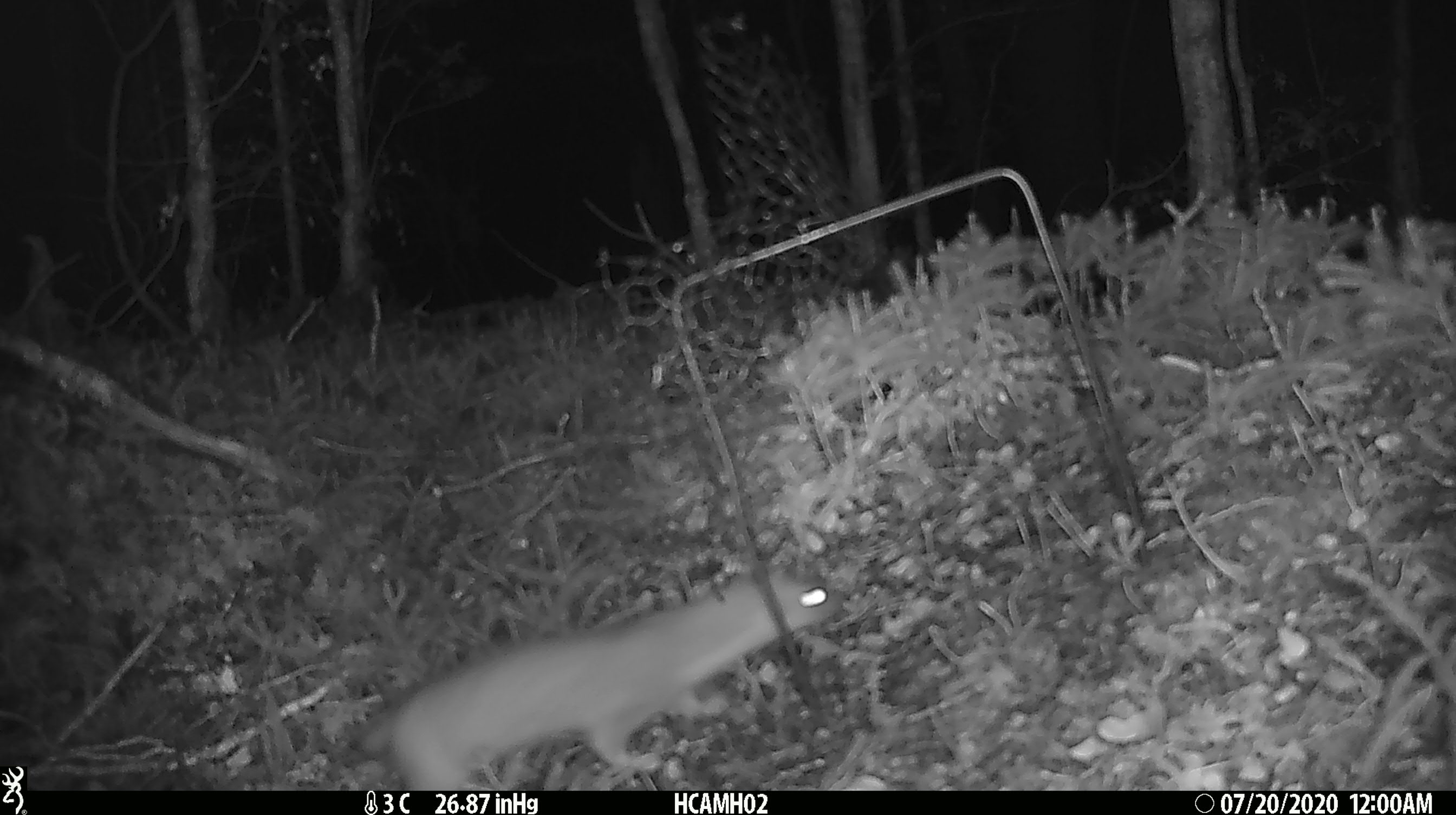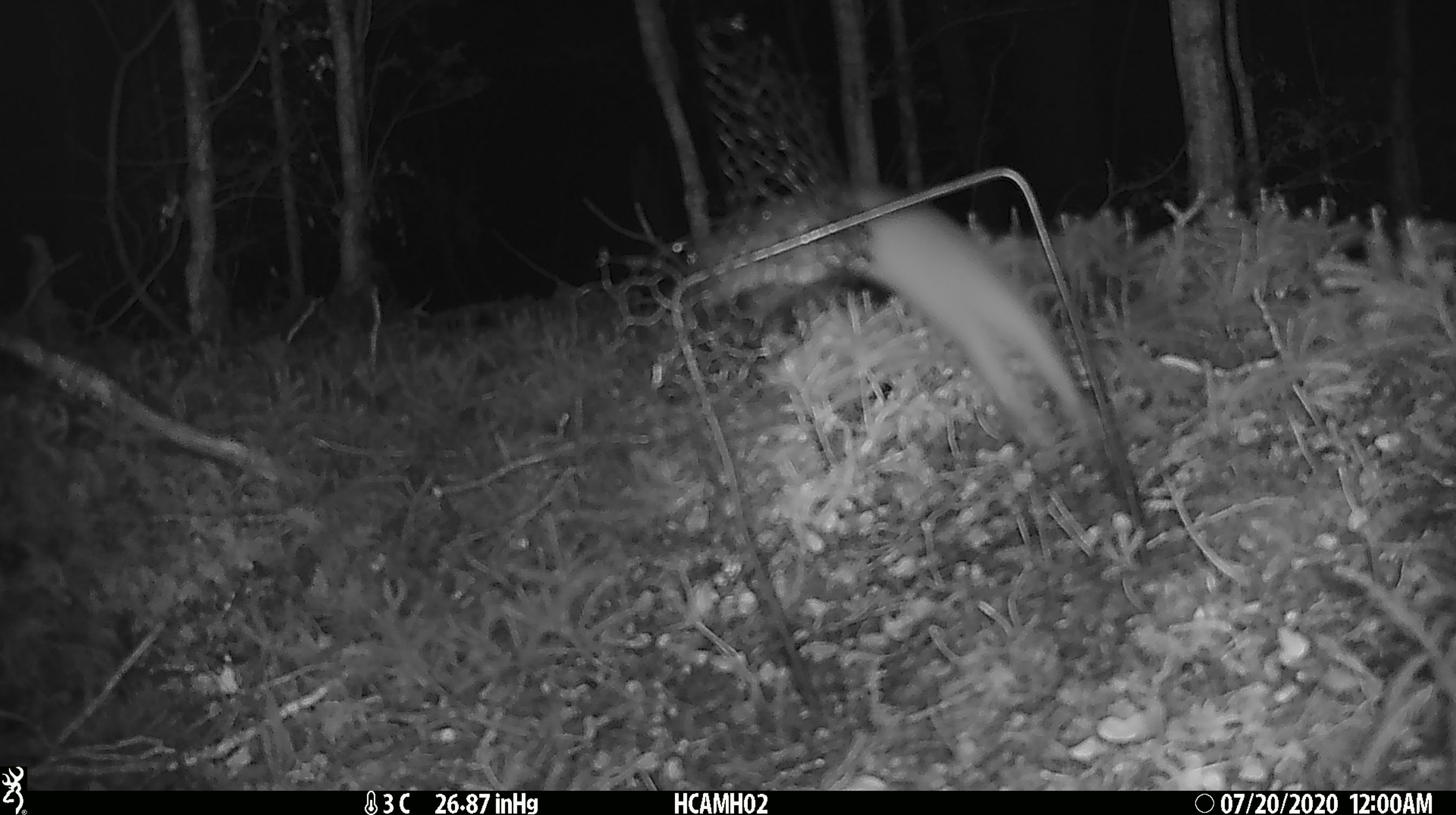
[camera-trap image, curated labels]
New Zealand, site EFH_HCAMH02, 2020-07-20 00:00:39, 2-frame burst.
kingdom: Animalia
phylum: Chordata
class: Mammalia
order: Carnivora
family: Mustelidae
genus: Mustela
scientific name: Mustela nivalis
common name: least weasel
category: weasel